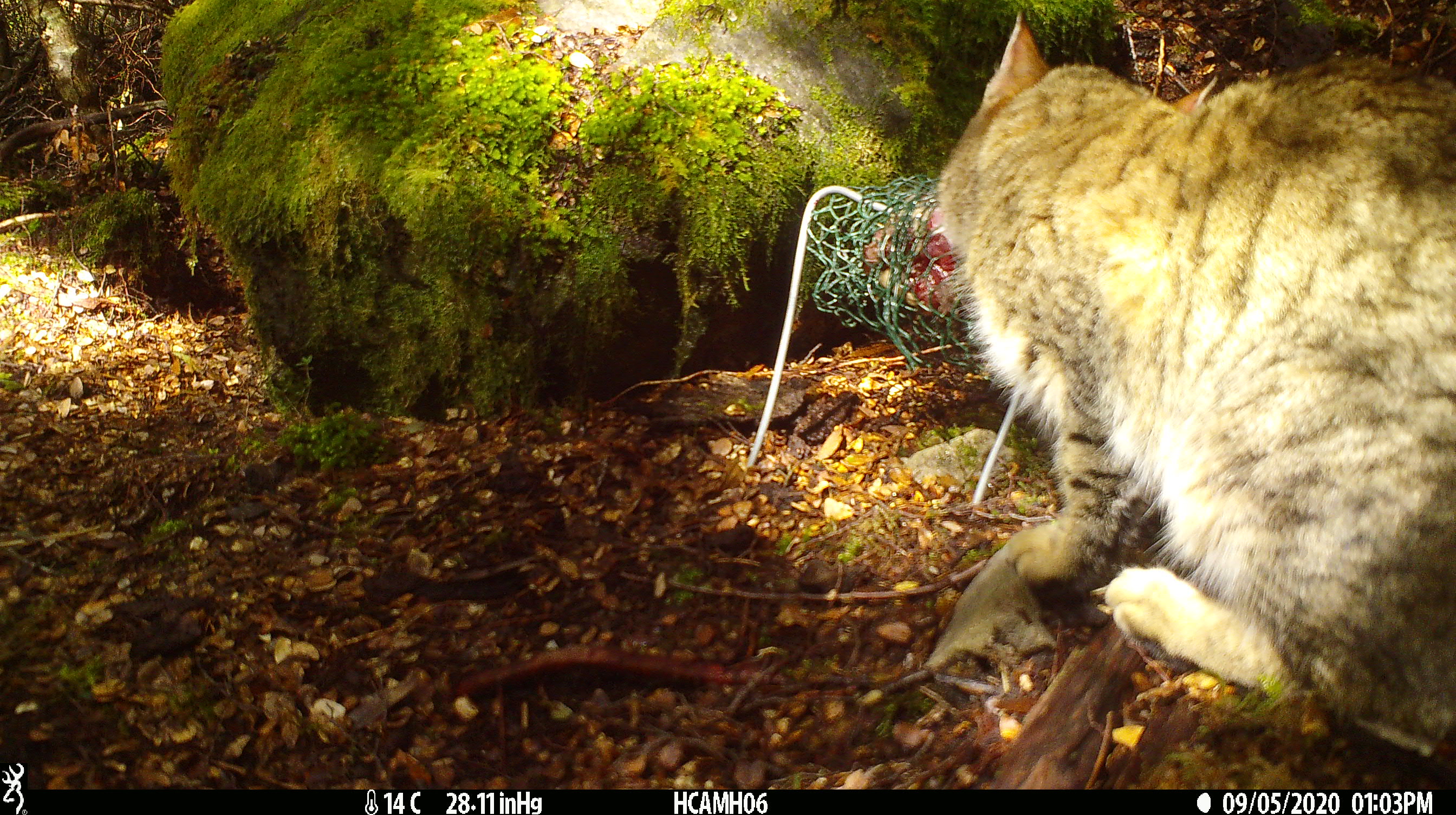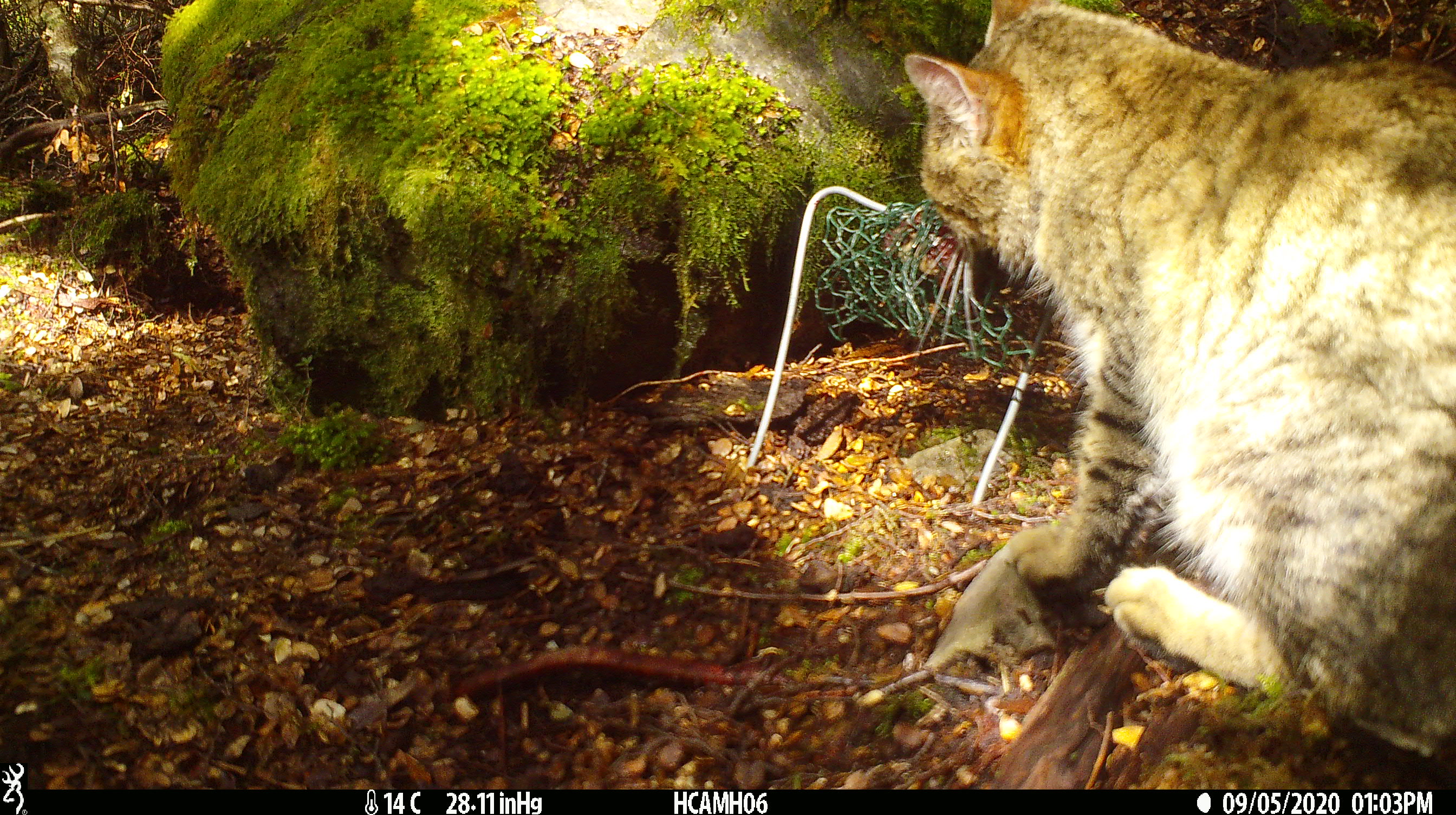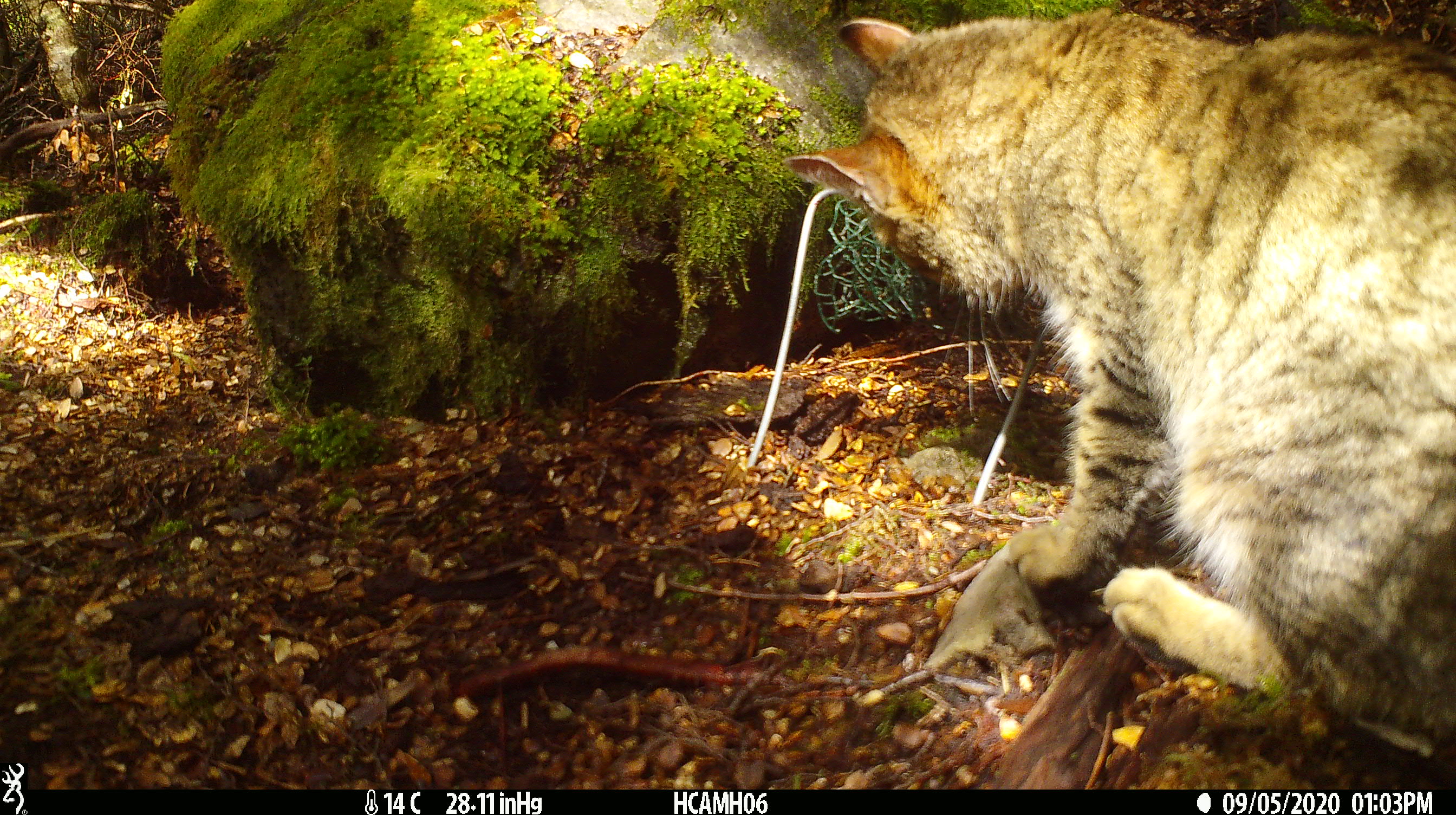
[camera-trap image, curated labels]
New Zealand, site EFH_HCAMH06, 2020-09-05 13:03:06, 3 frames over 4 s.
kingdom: Animalia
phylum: Chordata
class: Mammalia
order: Carnivora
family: Felidae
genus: Felis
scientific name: Felis catus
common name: domestic cat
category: cat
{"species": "cat (domestic cat) (Felis catus)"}